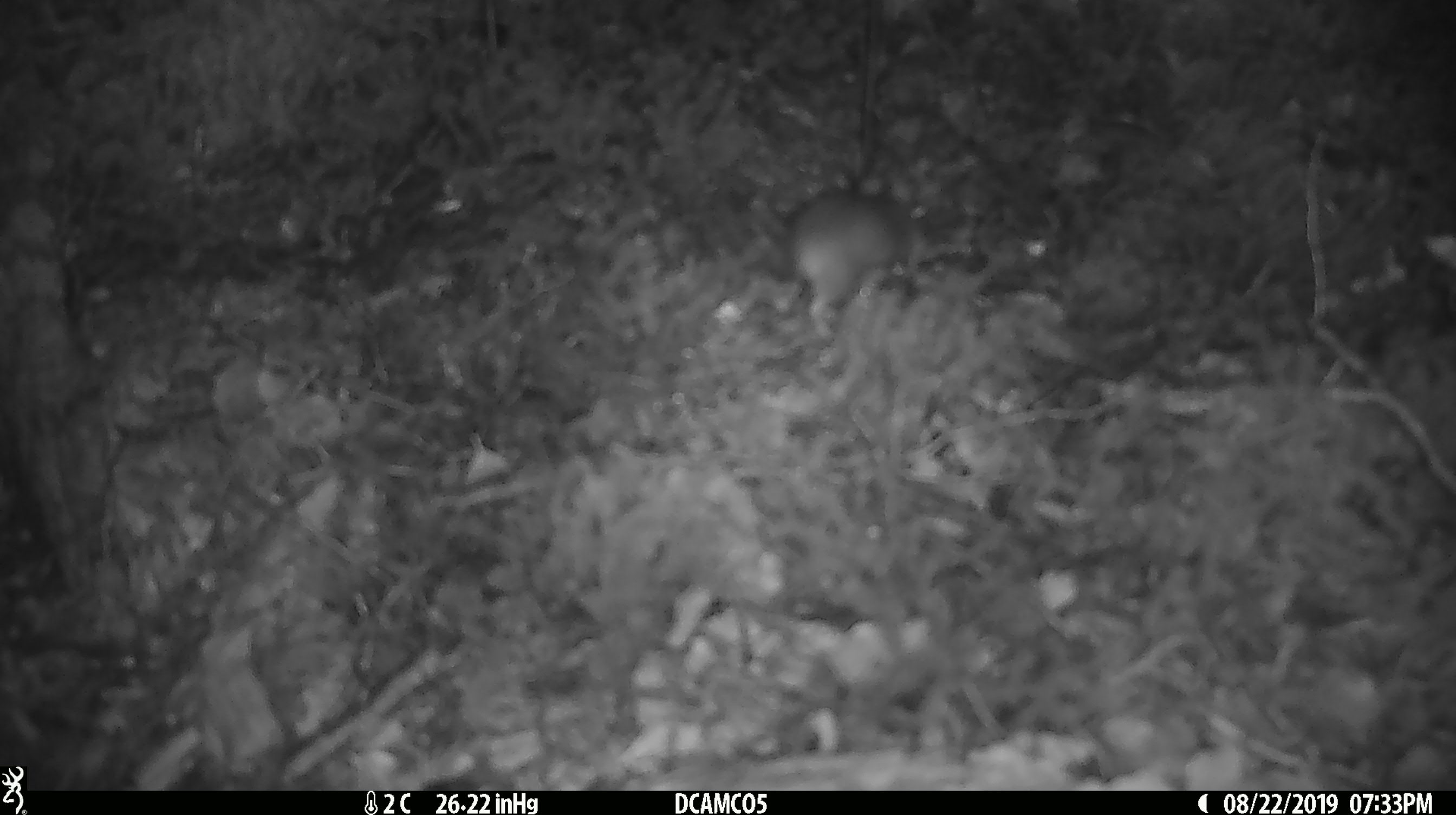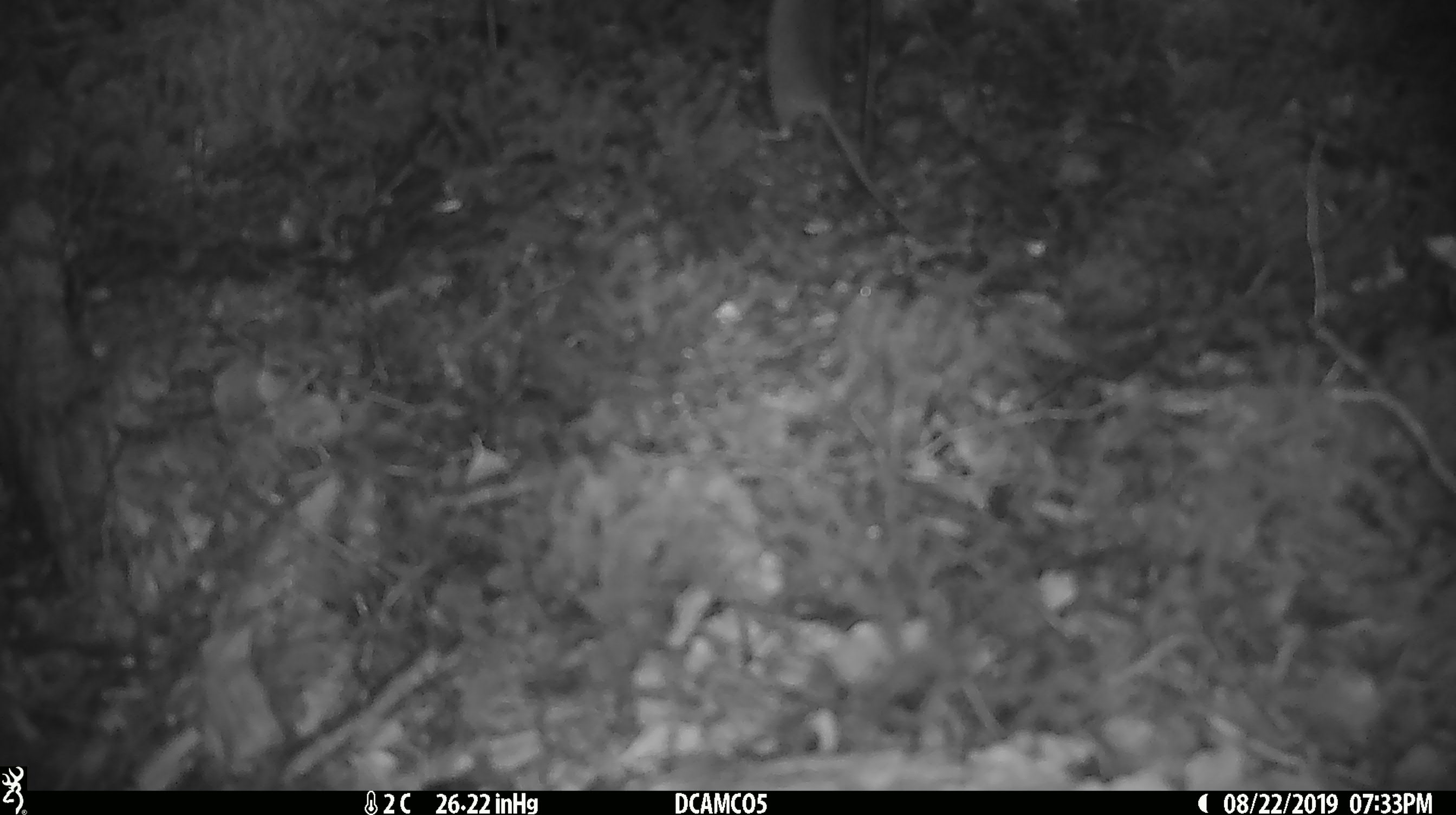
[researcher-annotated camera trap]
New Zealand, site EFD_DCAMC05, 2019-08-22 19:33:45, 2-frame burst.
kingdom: Animalia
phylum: Chordata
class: Mammalia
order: Rodentia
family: Muridae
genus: Mus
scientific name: Mus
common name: mouse